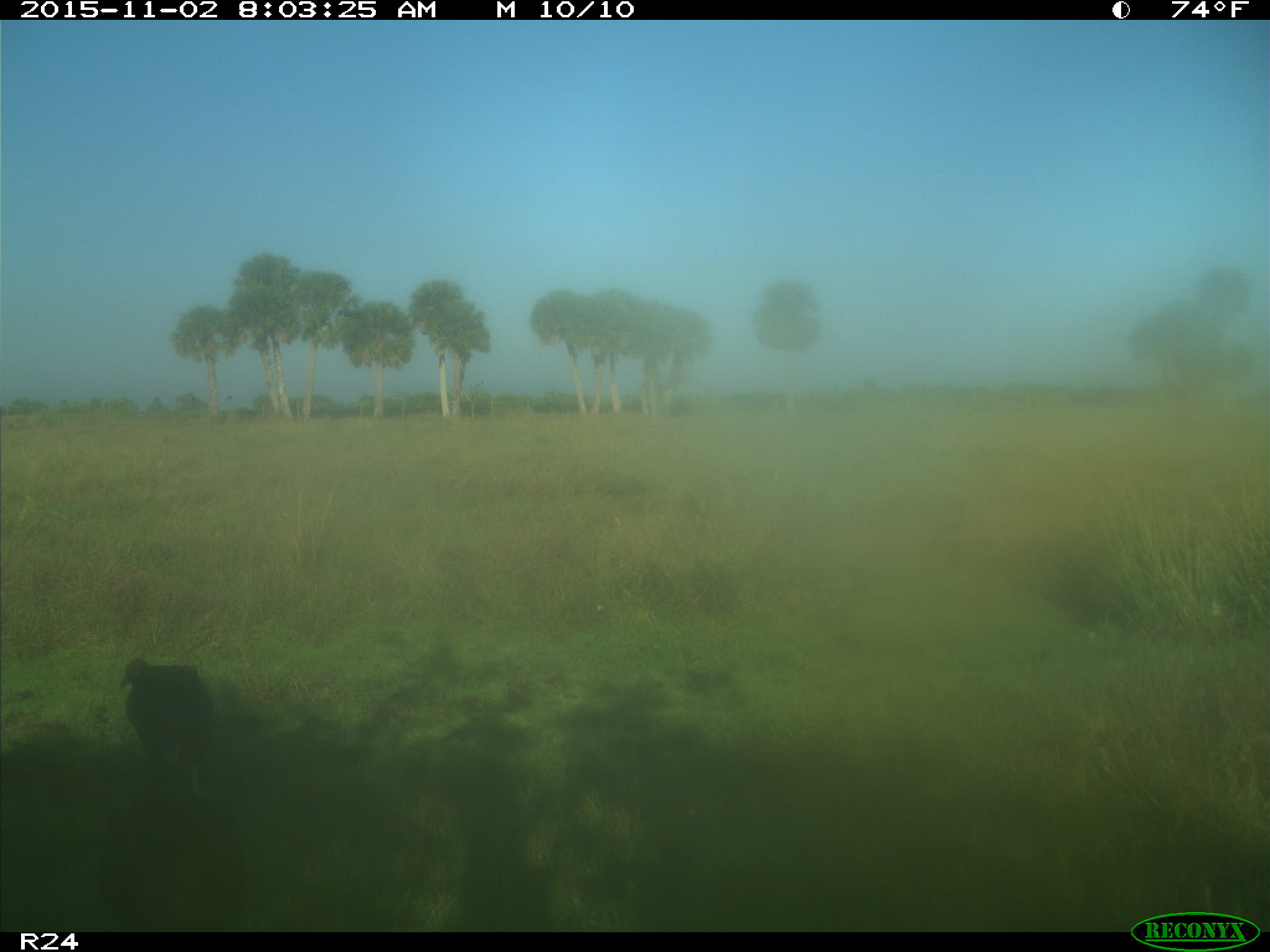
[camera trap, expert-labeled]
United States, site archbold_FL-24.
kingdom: Animalia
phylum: Chordata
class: Aves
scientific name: Aves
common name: birds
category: unidentified bird